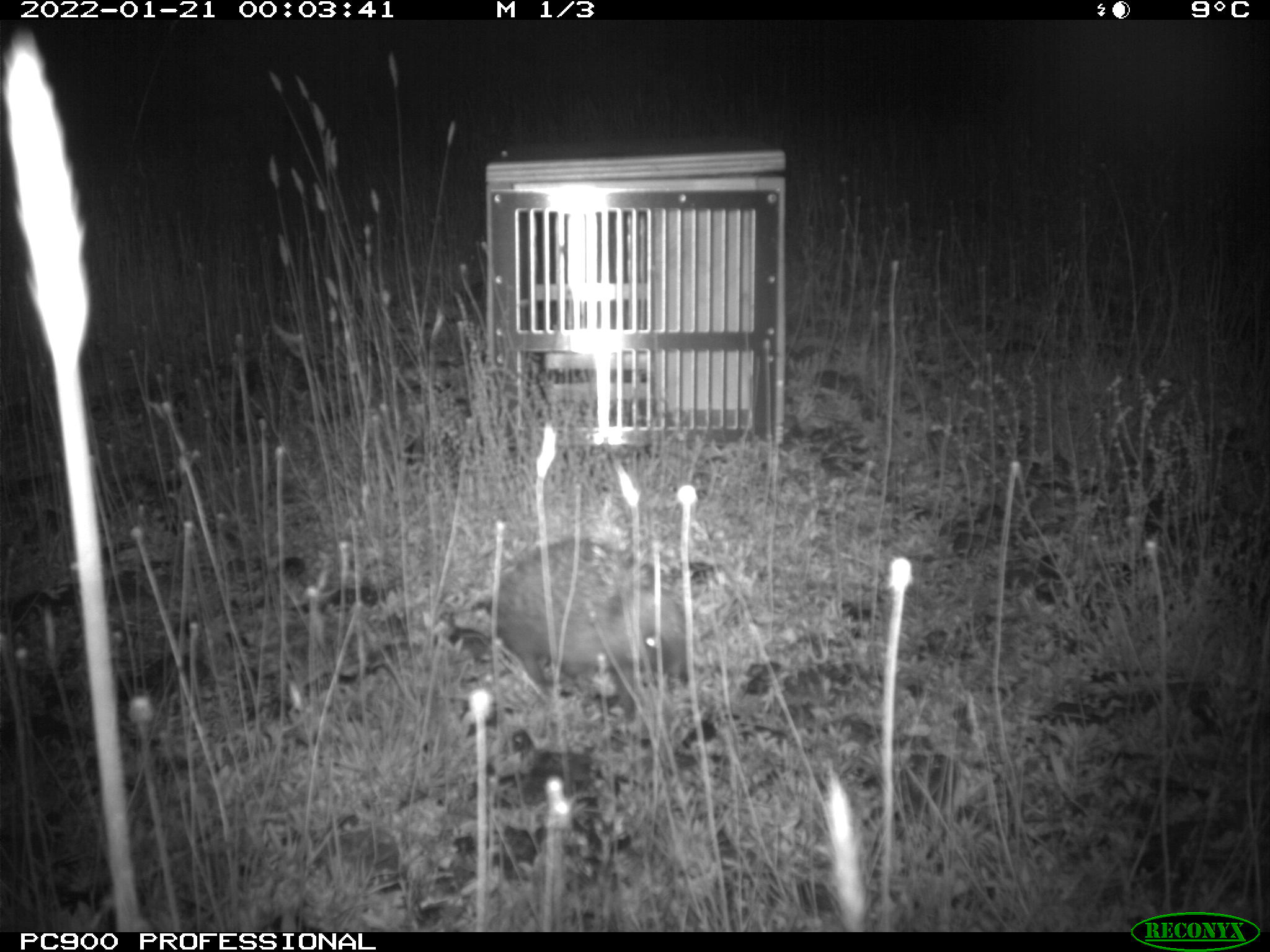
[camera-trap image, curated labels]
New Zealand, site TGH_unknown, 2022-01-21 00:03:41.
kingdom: Animalia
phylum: Chordata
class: Mammalia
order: Eulipotyphla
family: Erinaceidae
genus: Erinaceus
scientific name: Erinaceus europaeus europaeus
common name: european hedgehog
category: hedgehog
Hedgehog (european hedgehog) (Erinaceus europaeus europaeus).